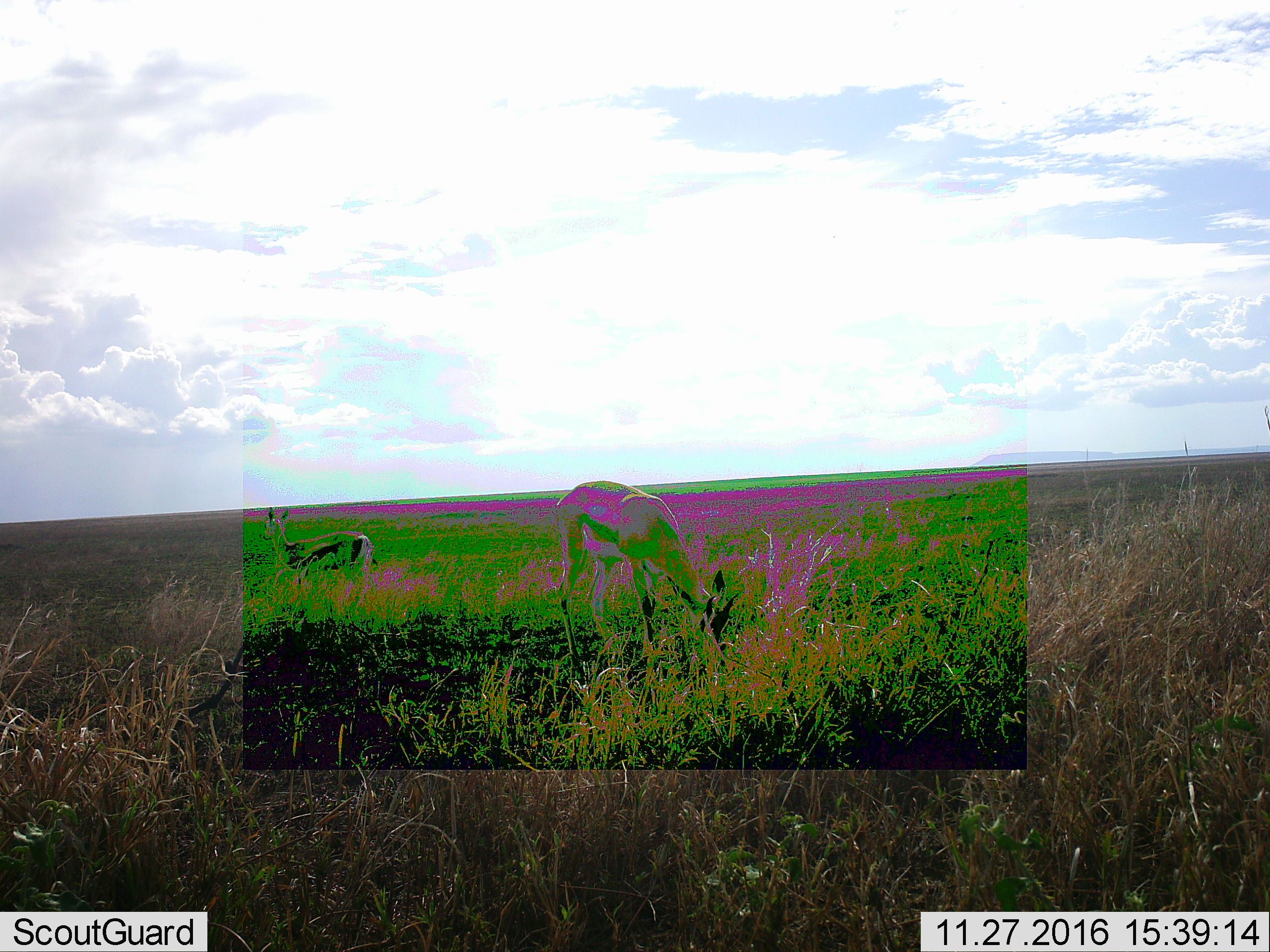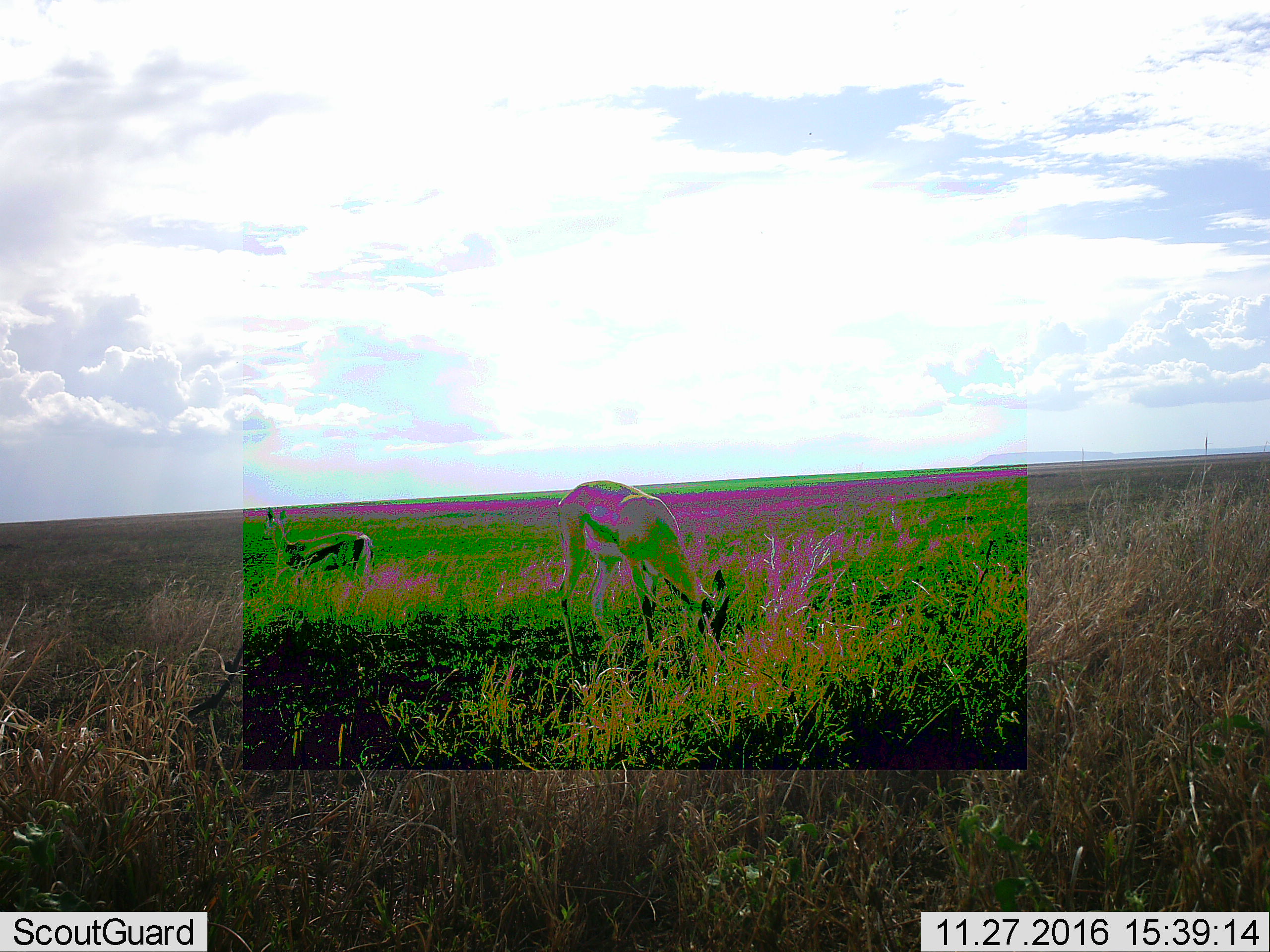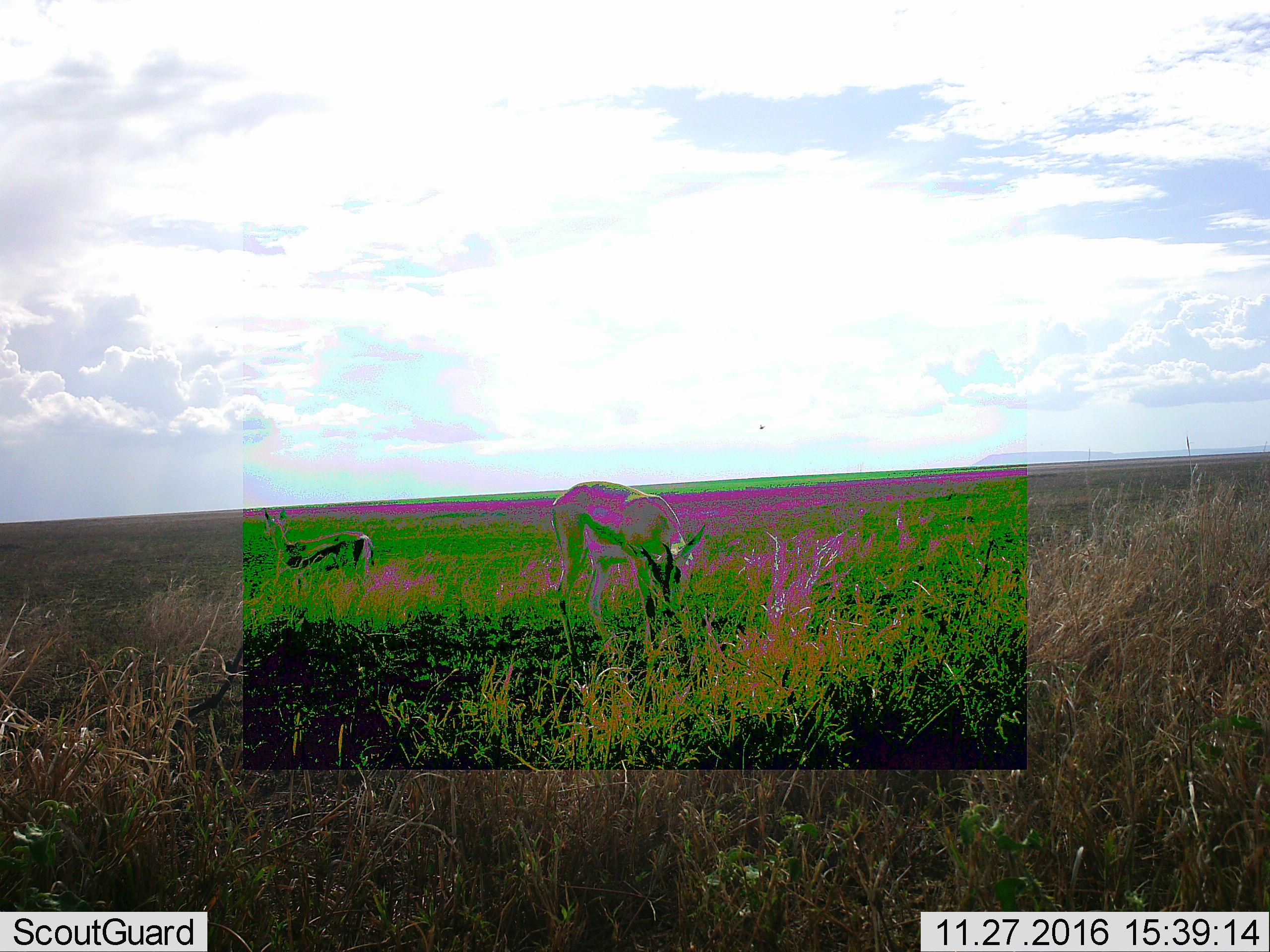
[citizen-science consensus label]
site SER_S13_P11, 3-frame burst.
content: unidentified animal